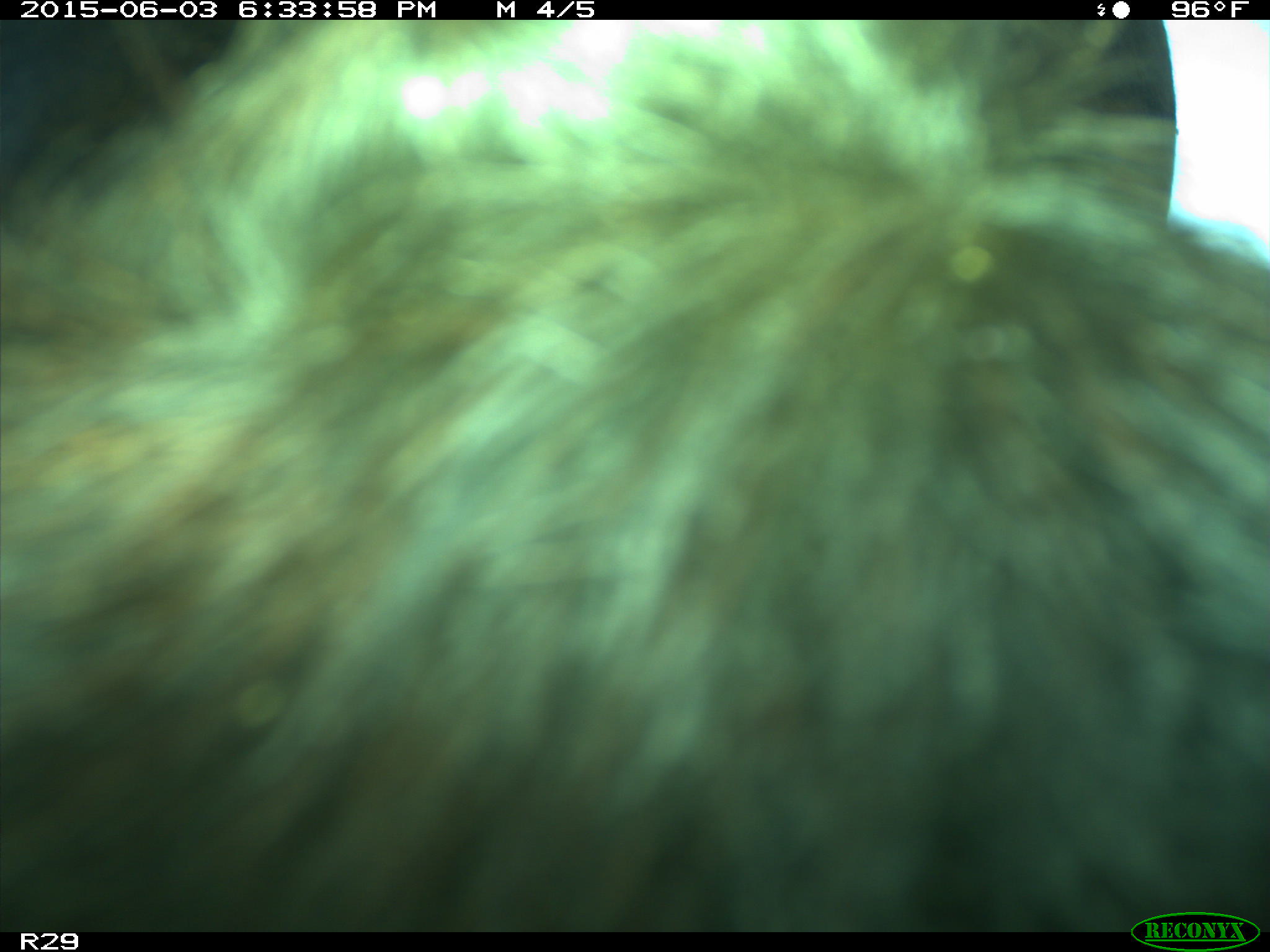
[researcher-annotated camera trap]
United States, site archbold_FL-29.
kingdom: Animalia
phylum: Chordata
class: Mammalia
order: Artiodactyla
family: Bovidae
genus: Bos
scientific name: Bos taurus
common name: domestic cow